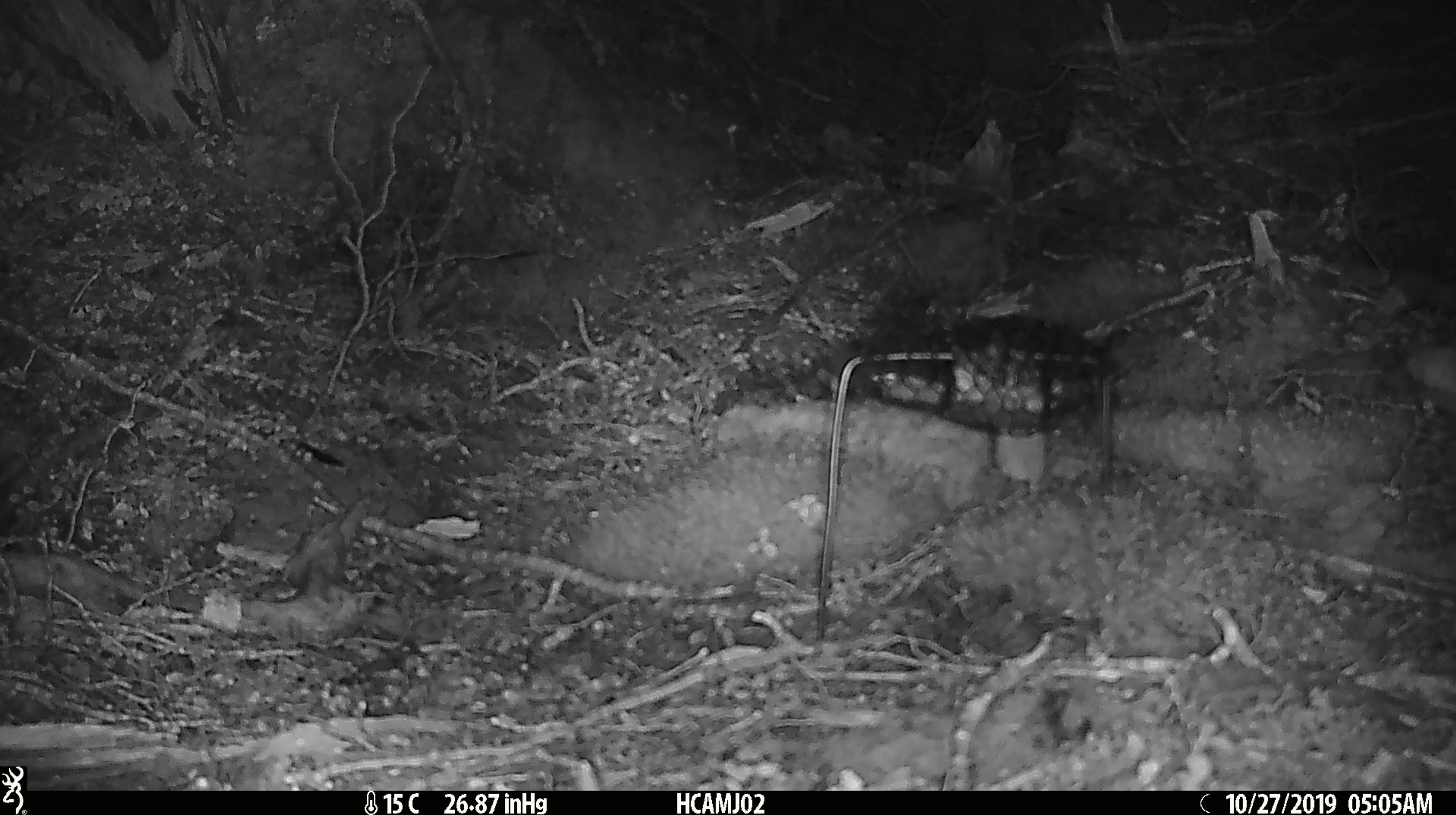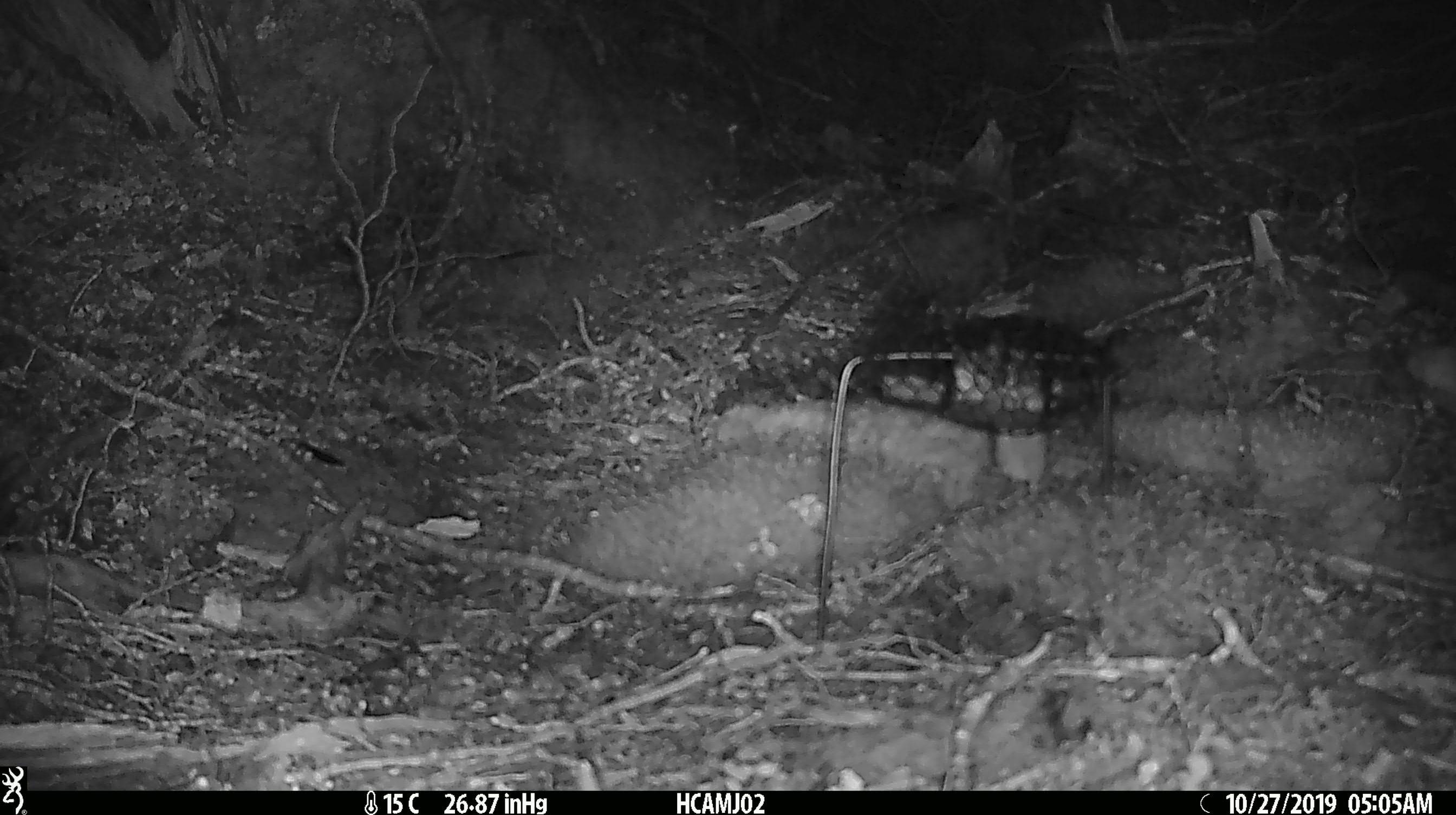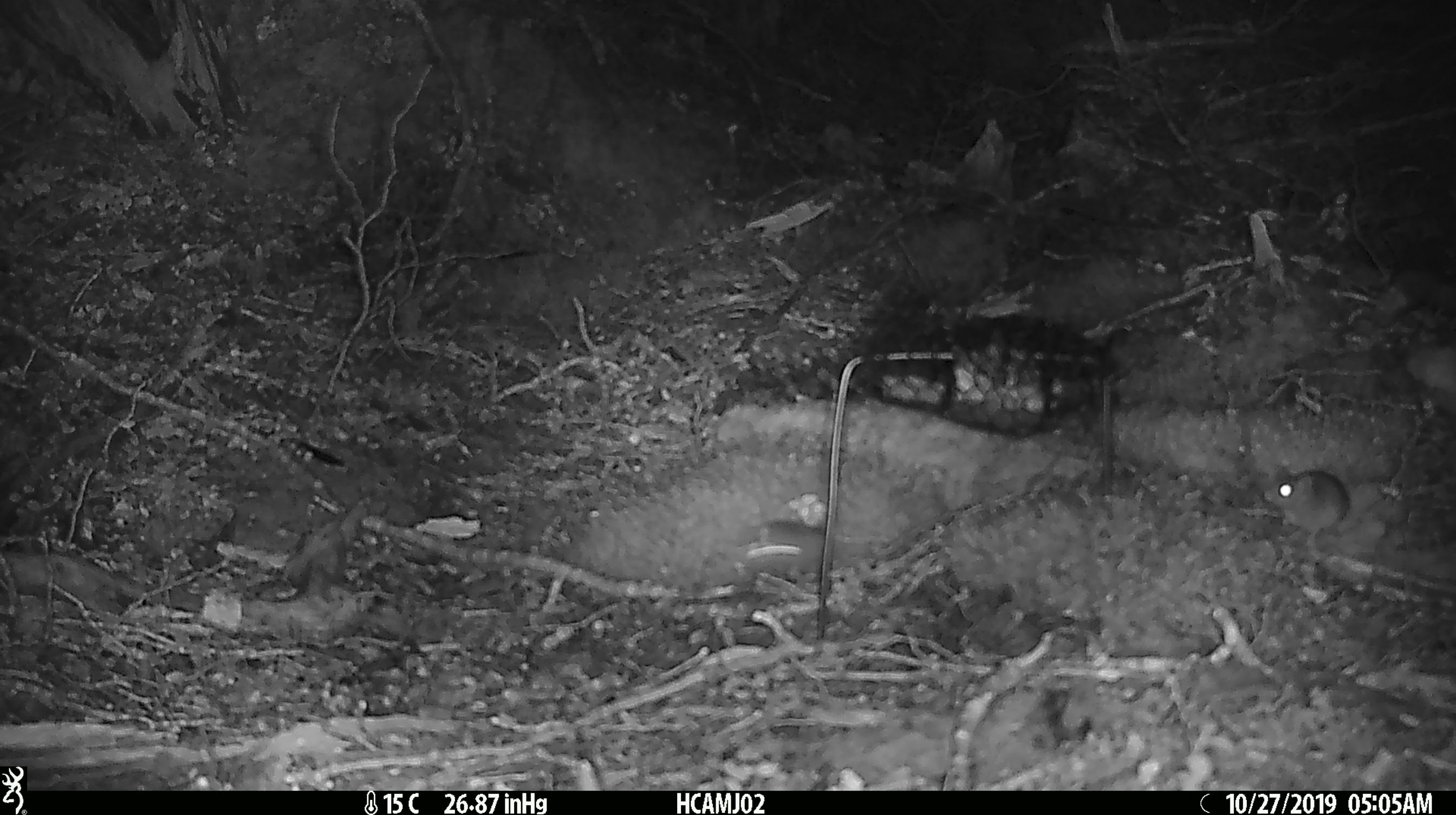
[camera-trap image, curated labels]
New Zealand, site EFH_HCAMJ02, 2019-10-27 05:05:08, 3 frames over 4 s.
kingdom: Animalia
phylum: Chordata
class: Mammalia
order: Rodentia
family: Muridae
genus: Mus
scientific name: Mus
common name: mouse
Mouse (Mus).